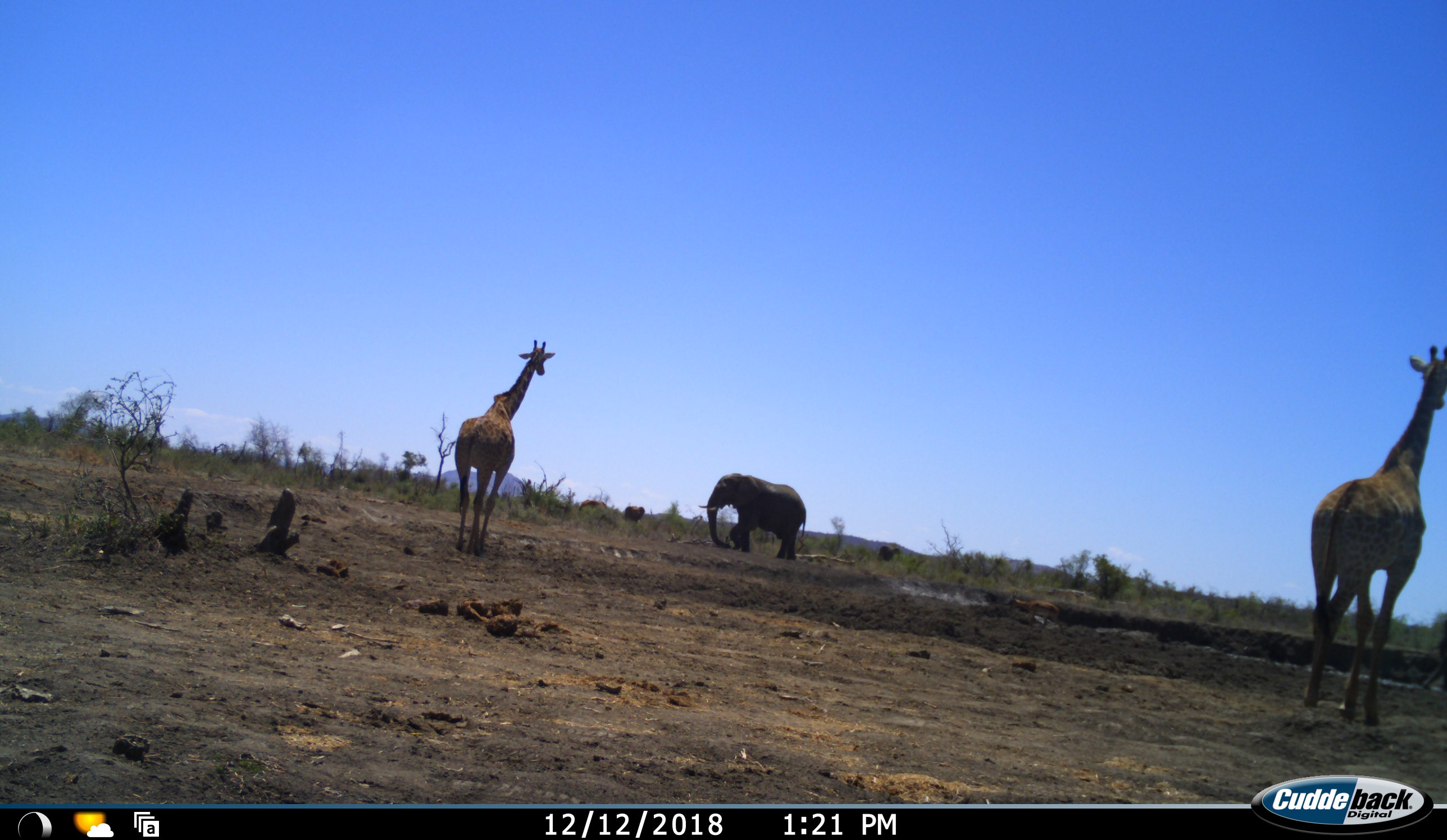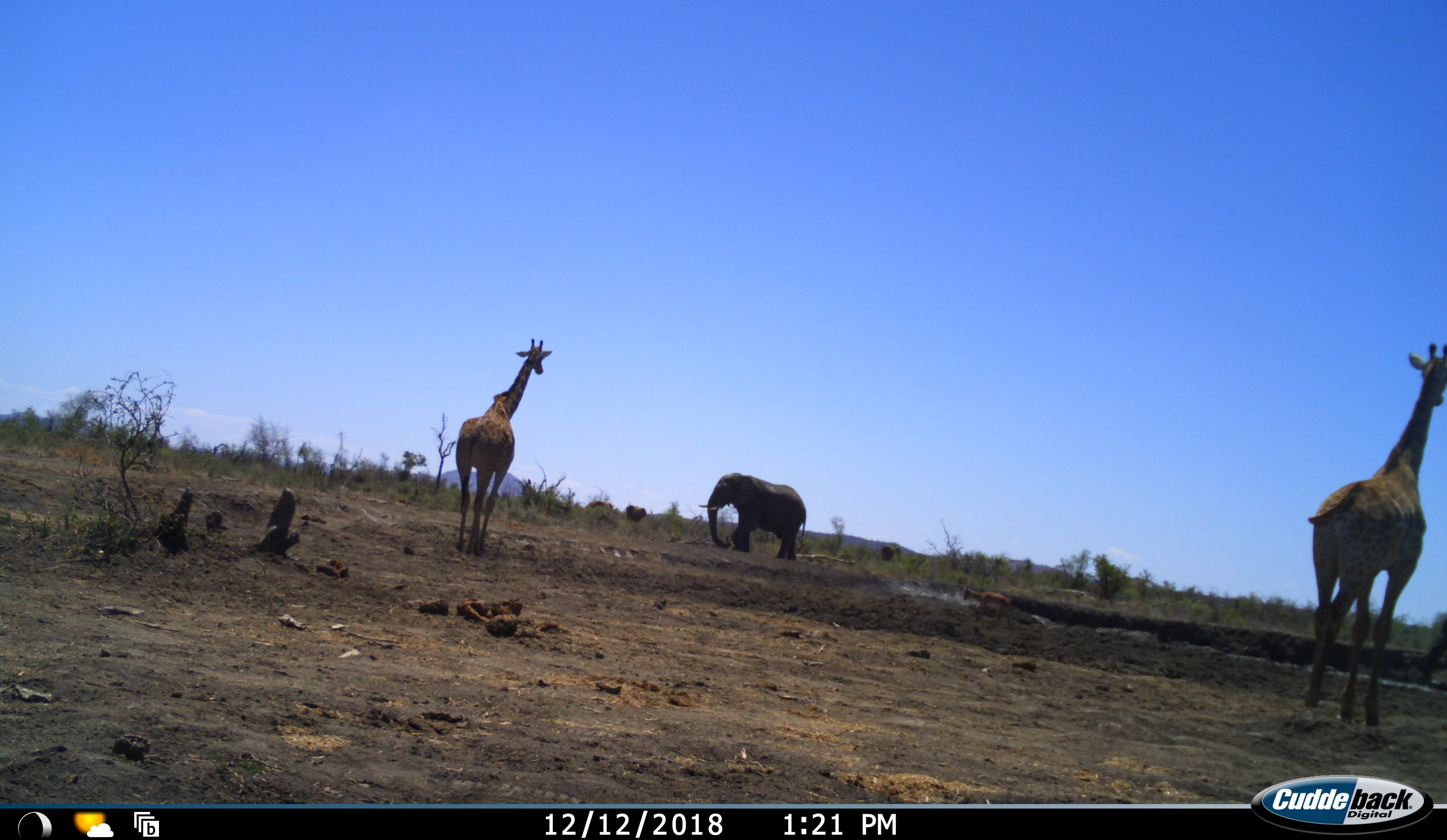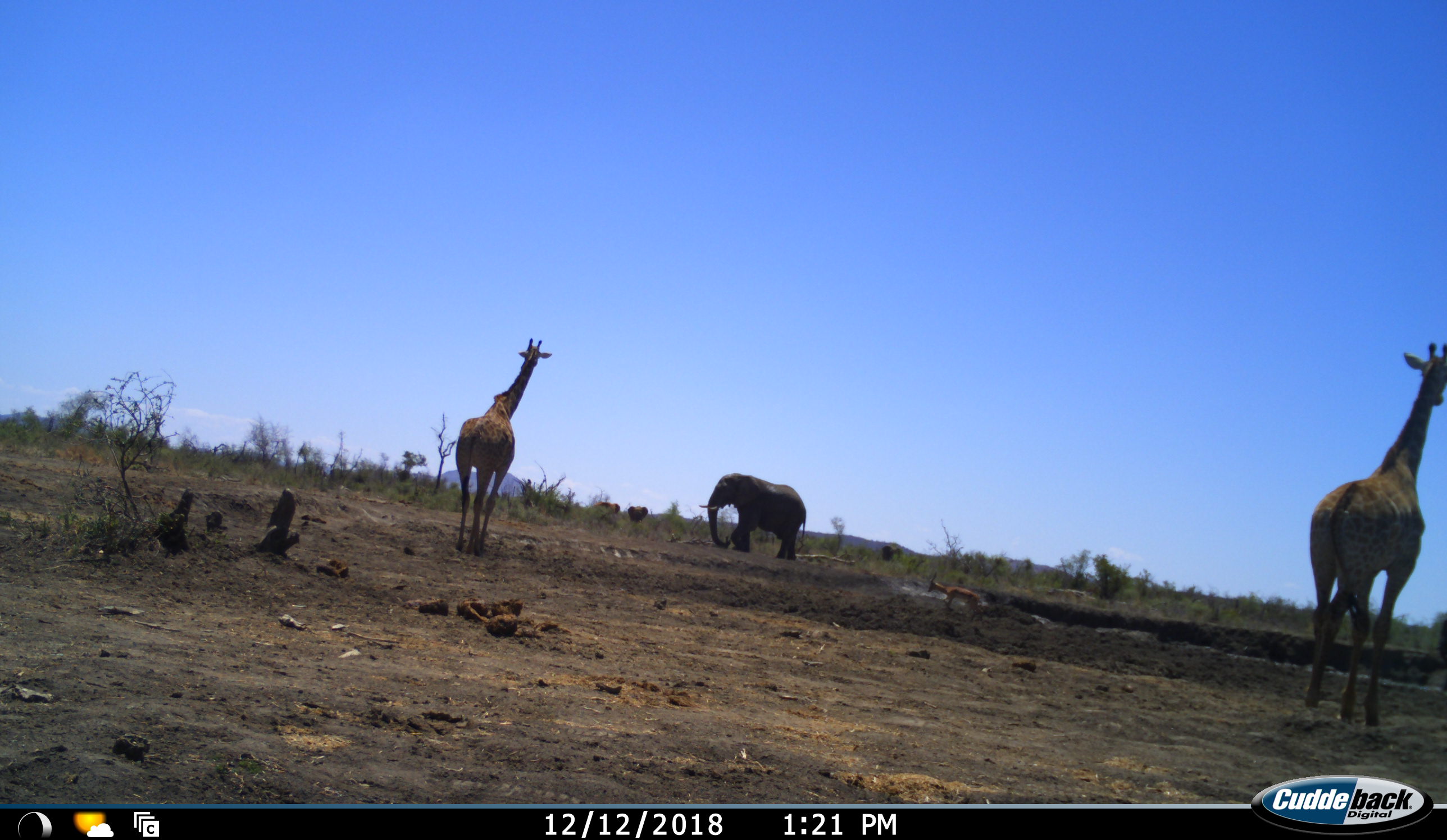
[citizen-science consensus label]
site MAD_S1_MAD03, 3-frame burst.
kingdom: Animalia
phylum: Chordata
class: Mammalia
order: Proboscidea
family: Elephantidae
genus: Loxodonta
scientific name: Loxodonta africana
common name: african bush elephant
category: elephant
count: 3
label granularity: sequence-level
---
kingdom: Animalia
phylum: Chordata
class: Mammalia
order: Artiodactyla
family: Giraffidae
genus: Giraffa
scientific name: Giraffa camelopardalis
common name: giraffe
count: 2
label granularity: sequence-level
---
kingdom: Animalia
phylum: Chordata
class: Mammalia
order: Artiodactyla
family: Bovidae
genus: Aepyceros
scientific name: Aepyceros melampus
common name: impala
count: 1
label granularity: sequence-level